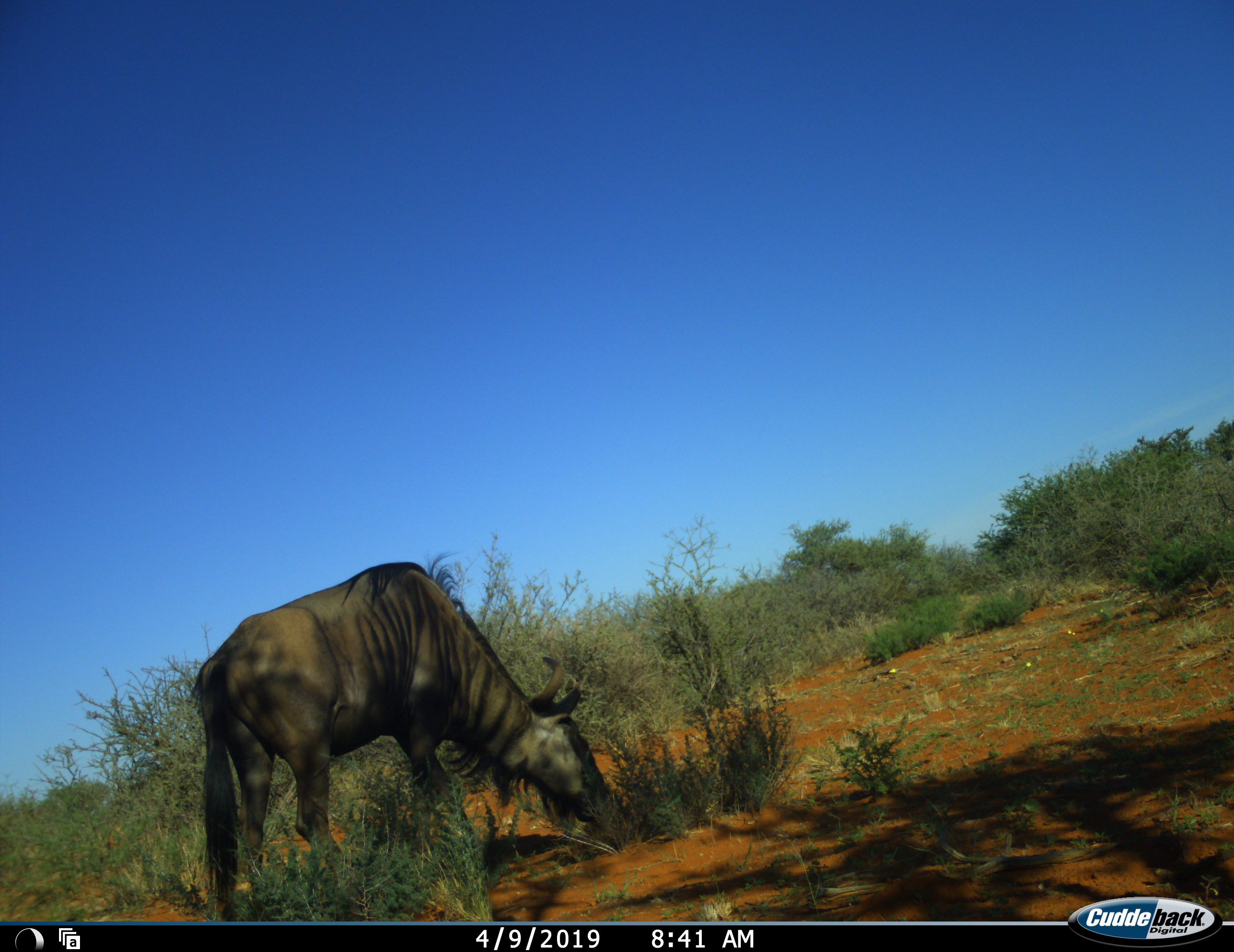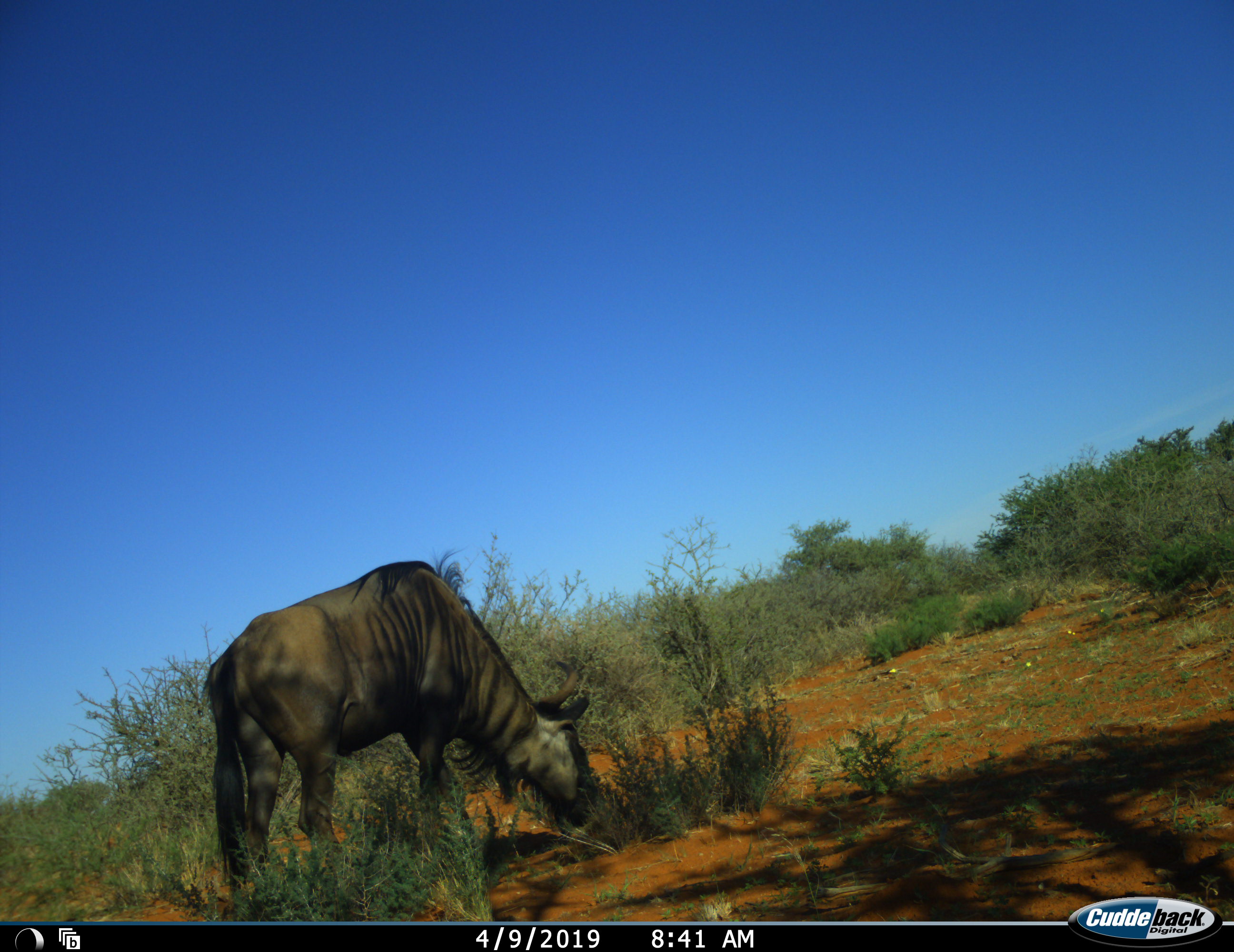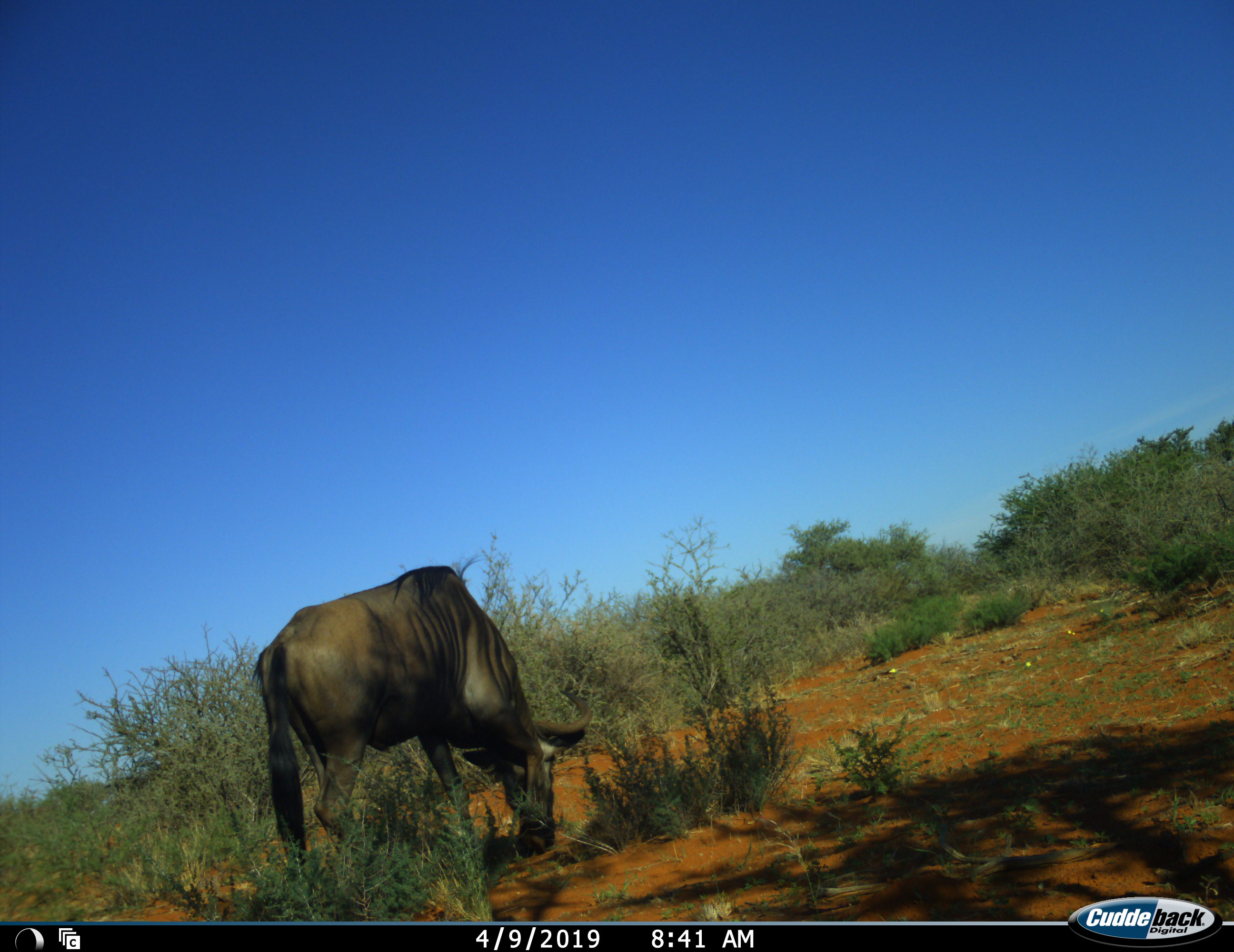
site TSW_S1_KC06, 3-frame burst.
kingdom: Animalia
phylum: Chordata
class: Mammalia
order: Artiodactyla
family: Bovidae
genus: Connochaetes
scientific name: Connochaetes taurinus taurinus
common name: blue wildebeest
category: wildebeestblue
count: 1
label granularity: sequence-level